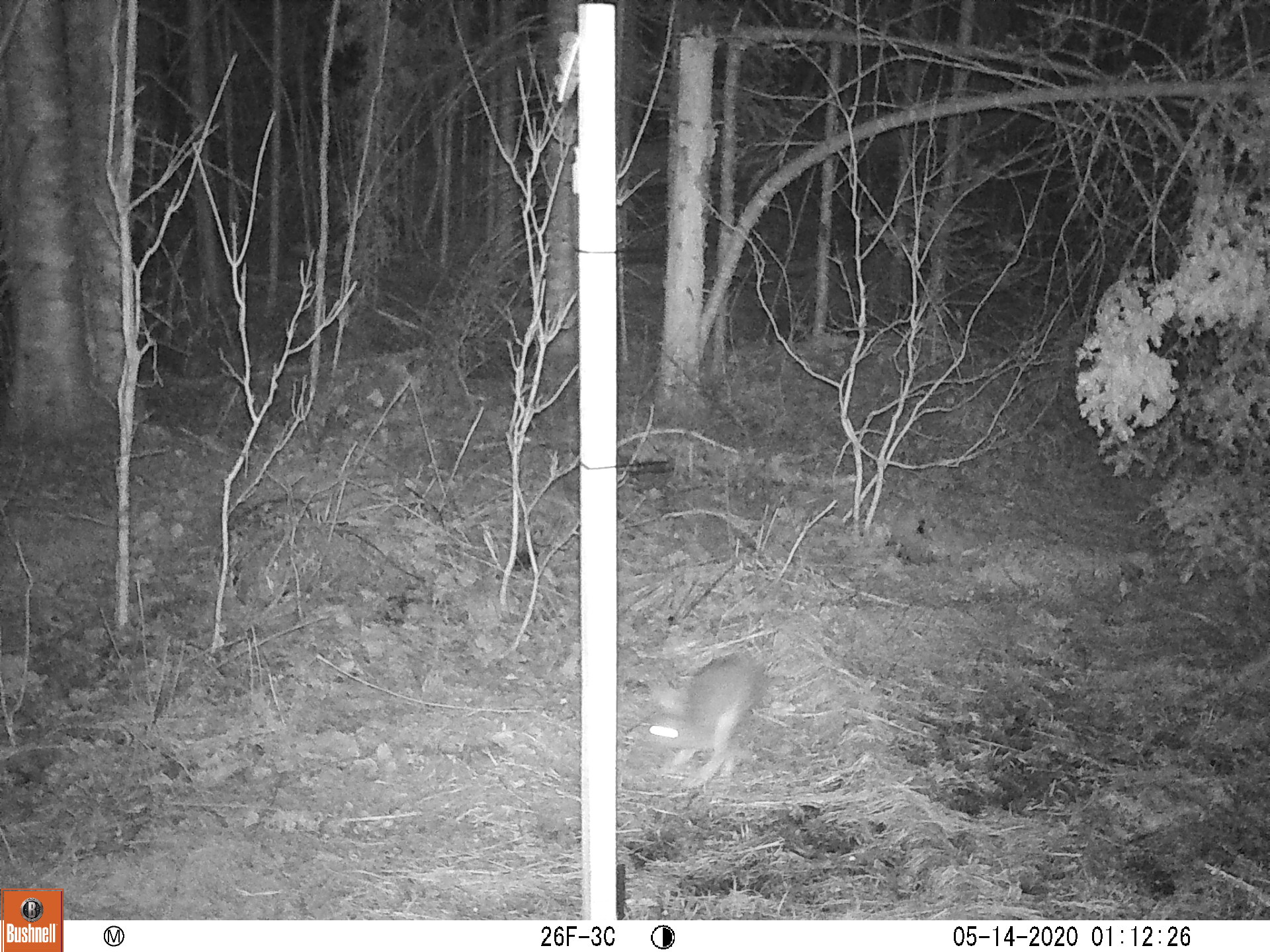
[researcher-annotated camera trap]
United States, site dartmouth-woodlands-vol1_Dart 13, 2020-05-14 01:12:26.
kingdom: Animalia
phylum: Chordata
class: Mammalia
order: Lagomorpha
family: Leporidae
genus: Lepus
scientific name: Lepus americanus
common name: snowshoe hare